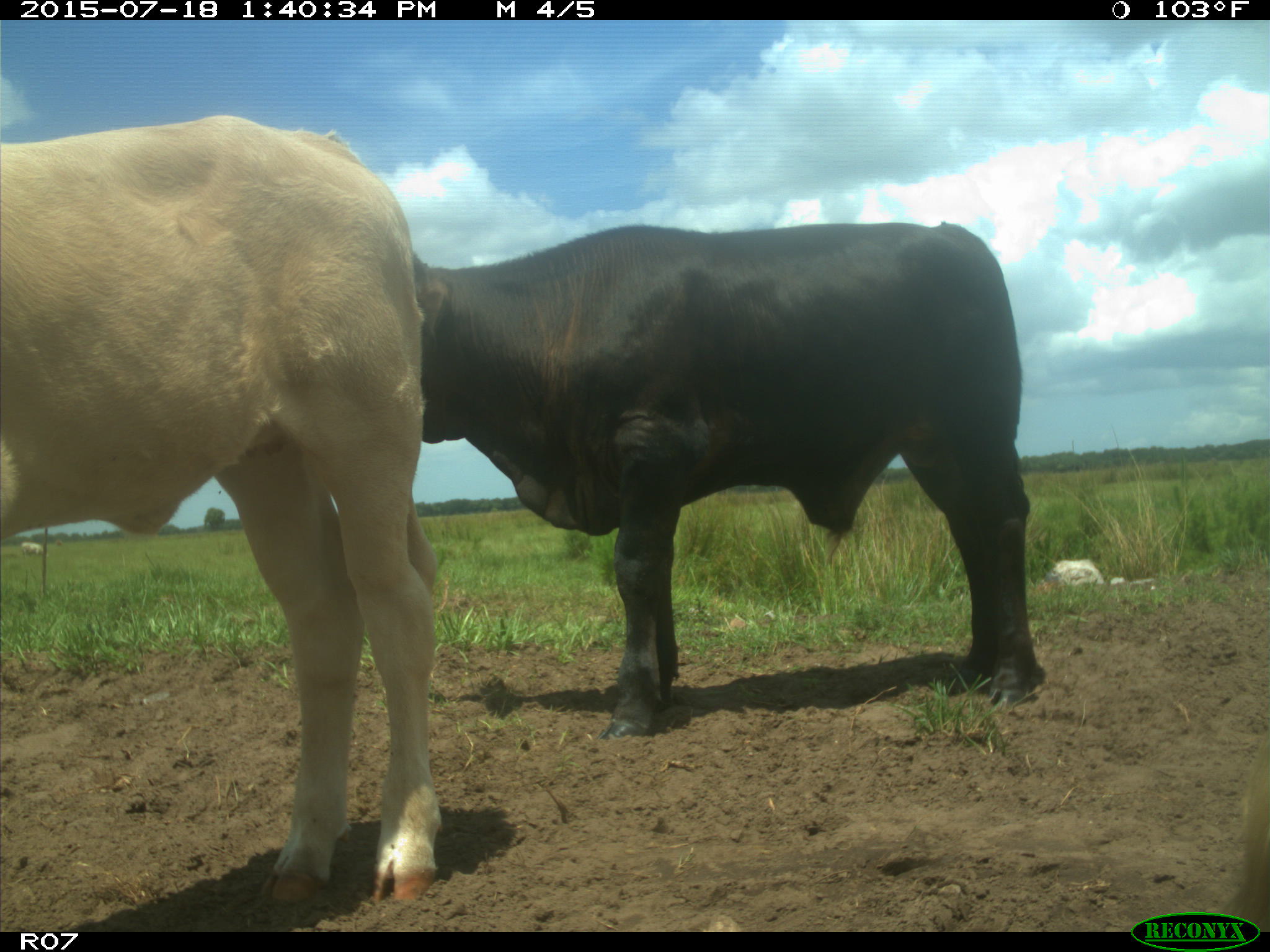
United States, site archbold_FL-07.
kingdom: Animalia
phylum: Chordata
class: Mammalia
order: Artiodactyla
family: Bovidae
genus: Bos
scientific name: Bos taurus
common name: domestic cow